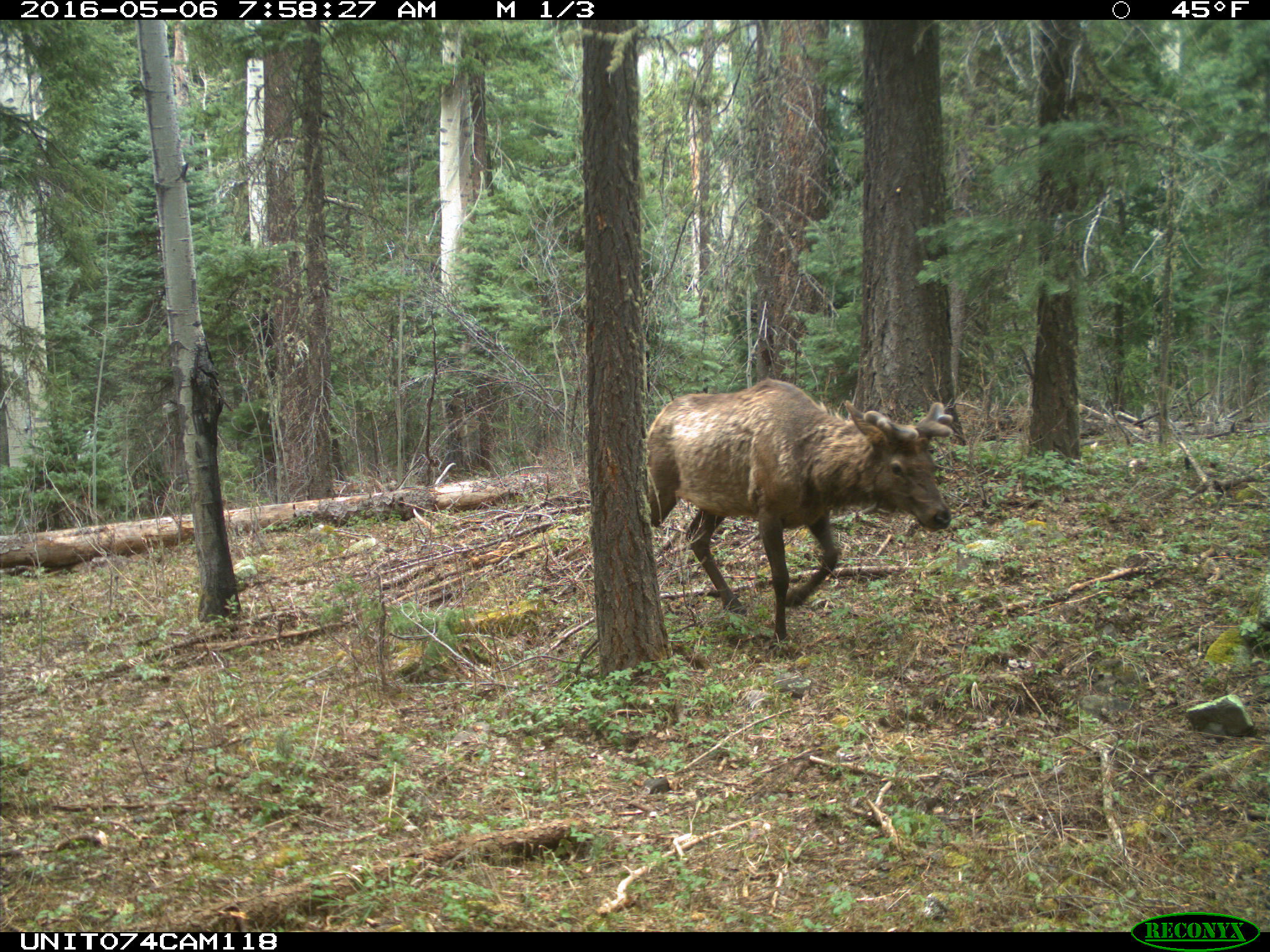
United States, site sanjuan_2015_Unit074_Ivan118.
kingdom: Animalia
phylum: Chordata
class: Mammalia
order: Artiodactyla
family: Cervidae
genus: Cervus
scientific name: Cervus elaphus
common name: red deer